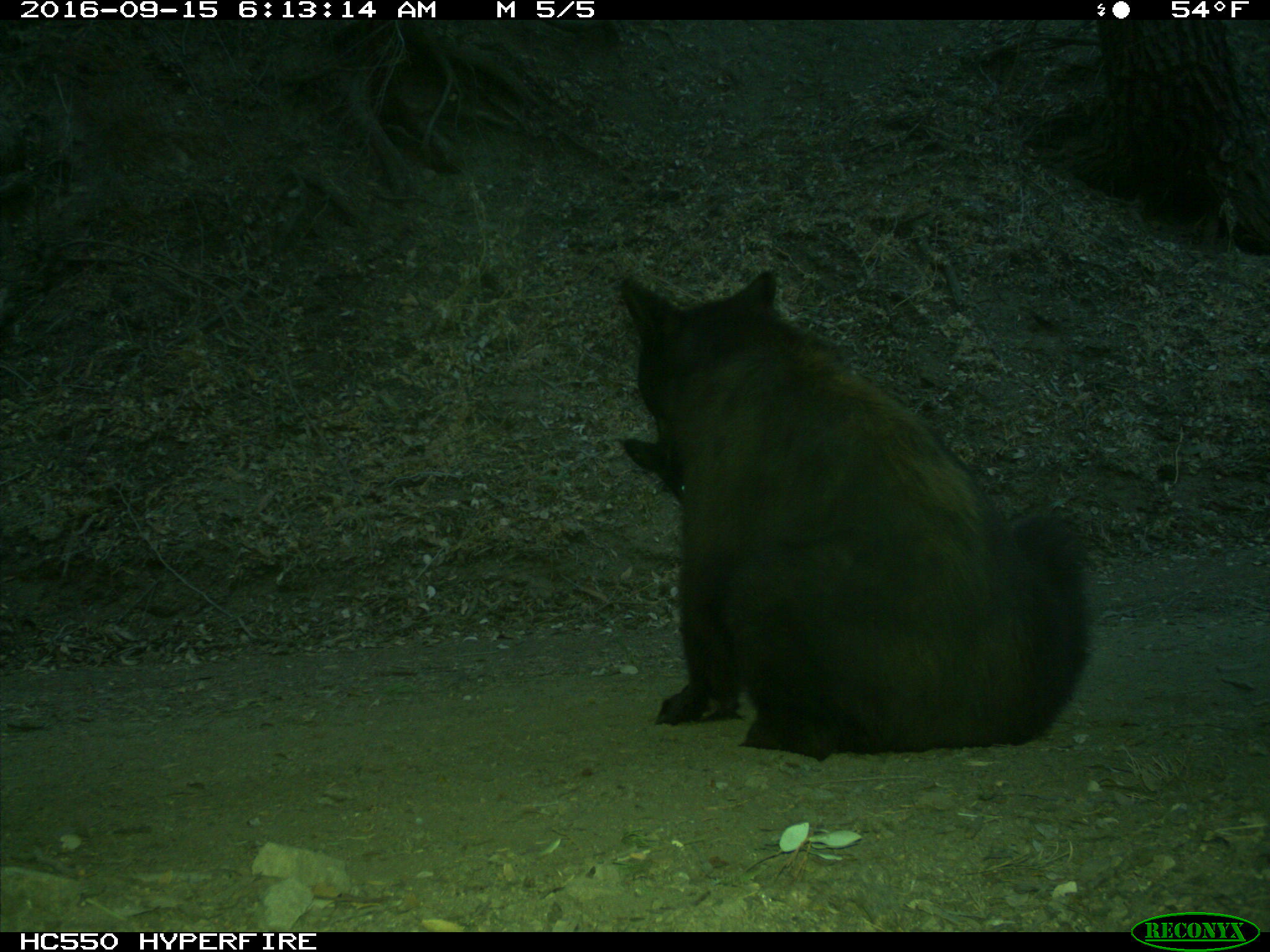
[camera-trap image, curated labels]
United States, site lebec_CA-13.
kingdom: Animalia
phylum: Chordata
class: Mammalia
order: Carnivora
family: Ursidae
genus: Ursus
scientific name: Ursus americanus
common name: american black bear